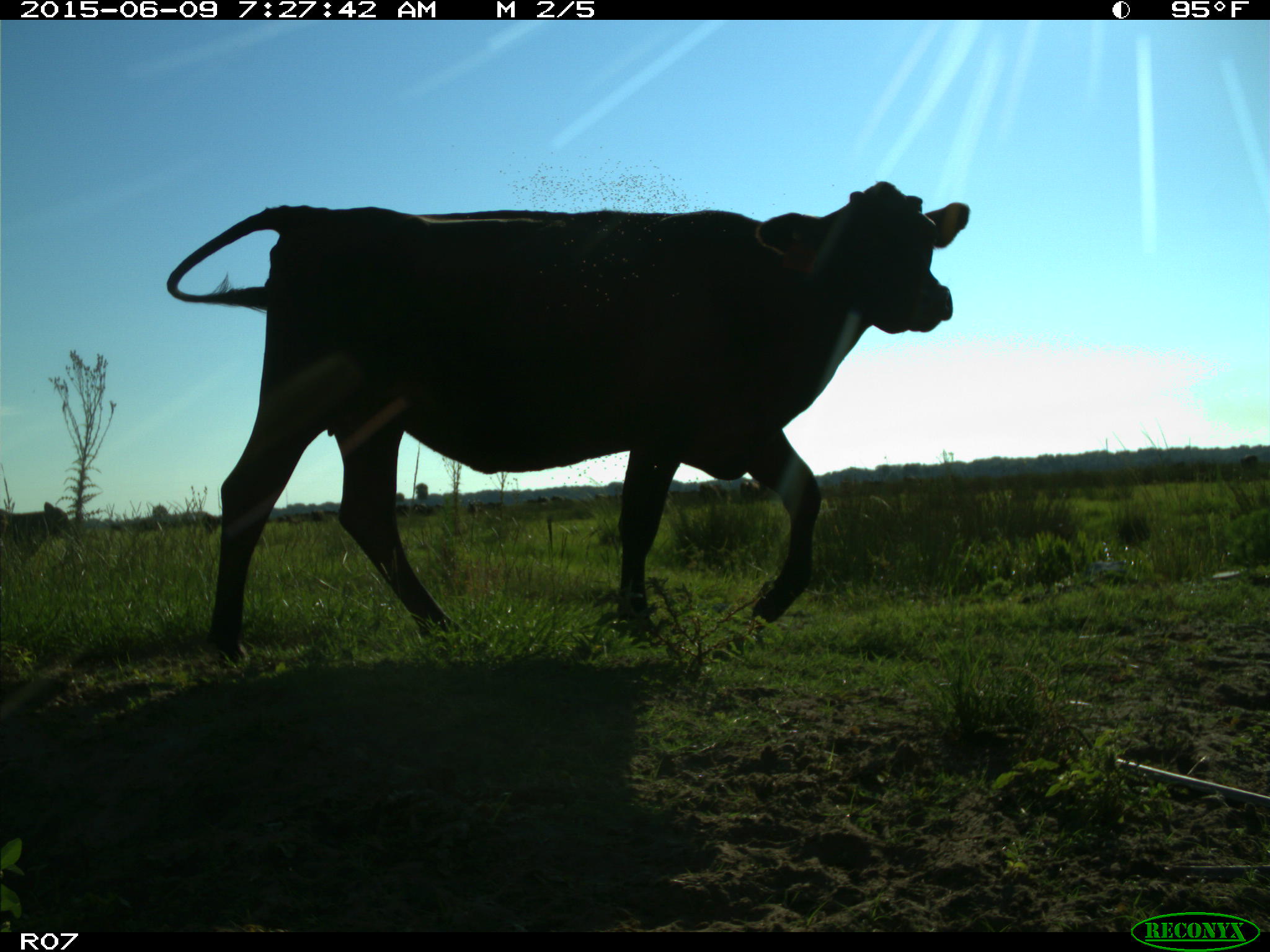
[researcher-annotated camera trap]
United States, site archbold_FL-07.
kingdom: Animalia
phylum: Chordata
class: Mammalia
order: Artiodactyla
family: Bovidae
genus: Bos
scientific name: Bos taurus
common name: domestic cow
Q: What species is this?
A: Bos taurus (domestic cow).